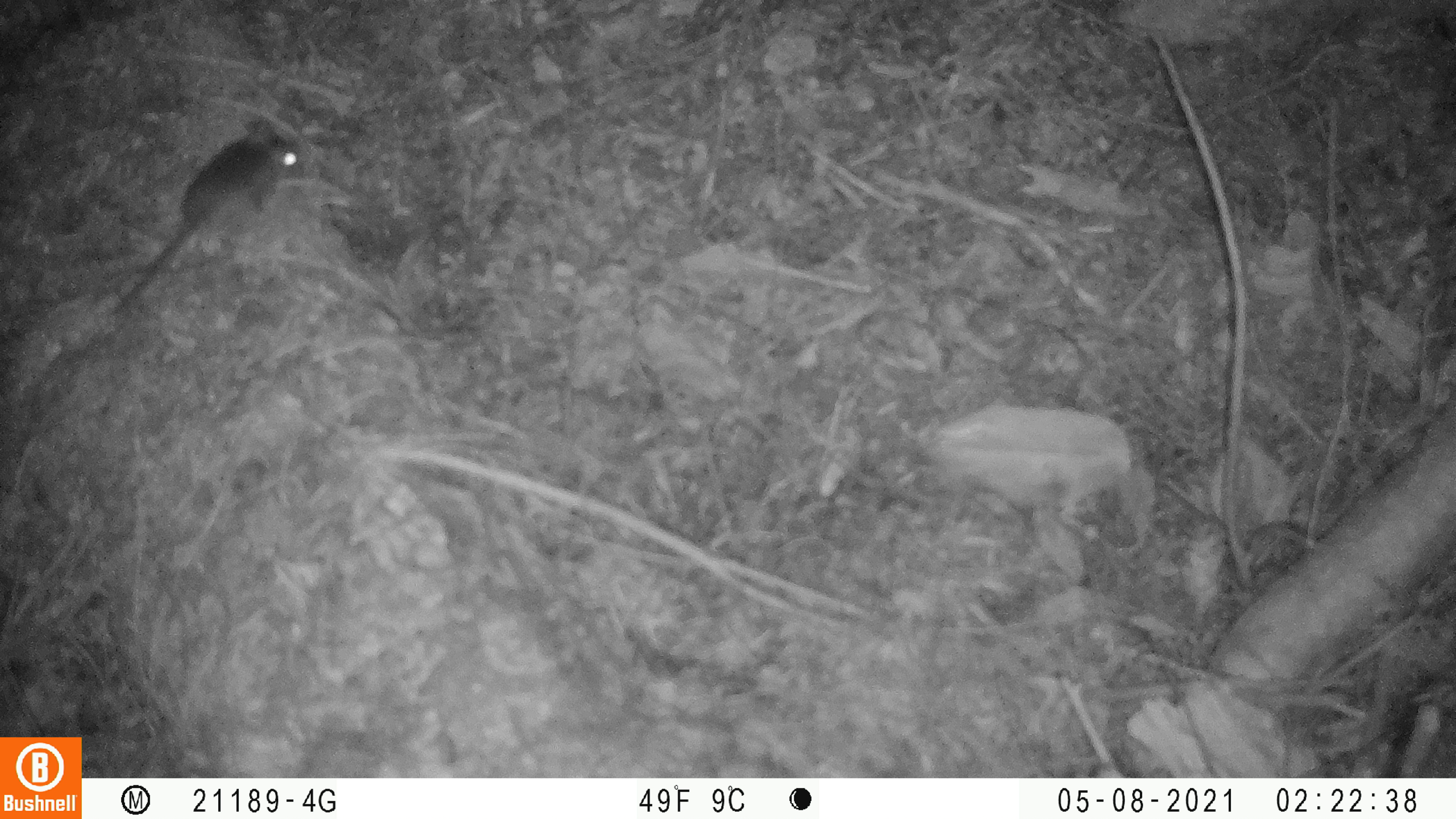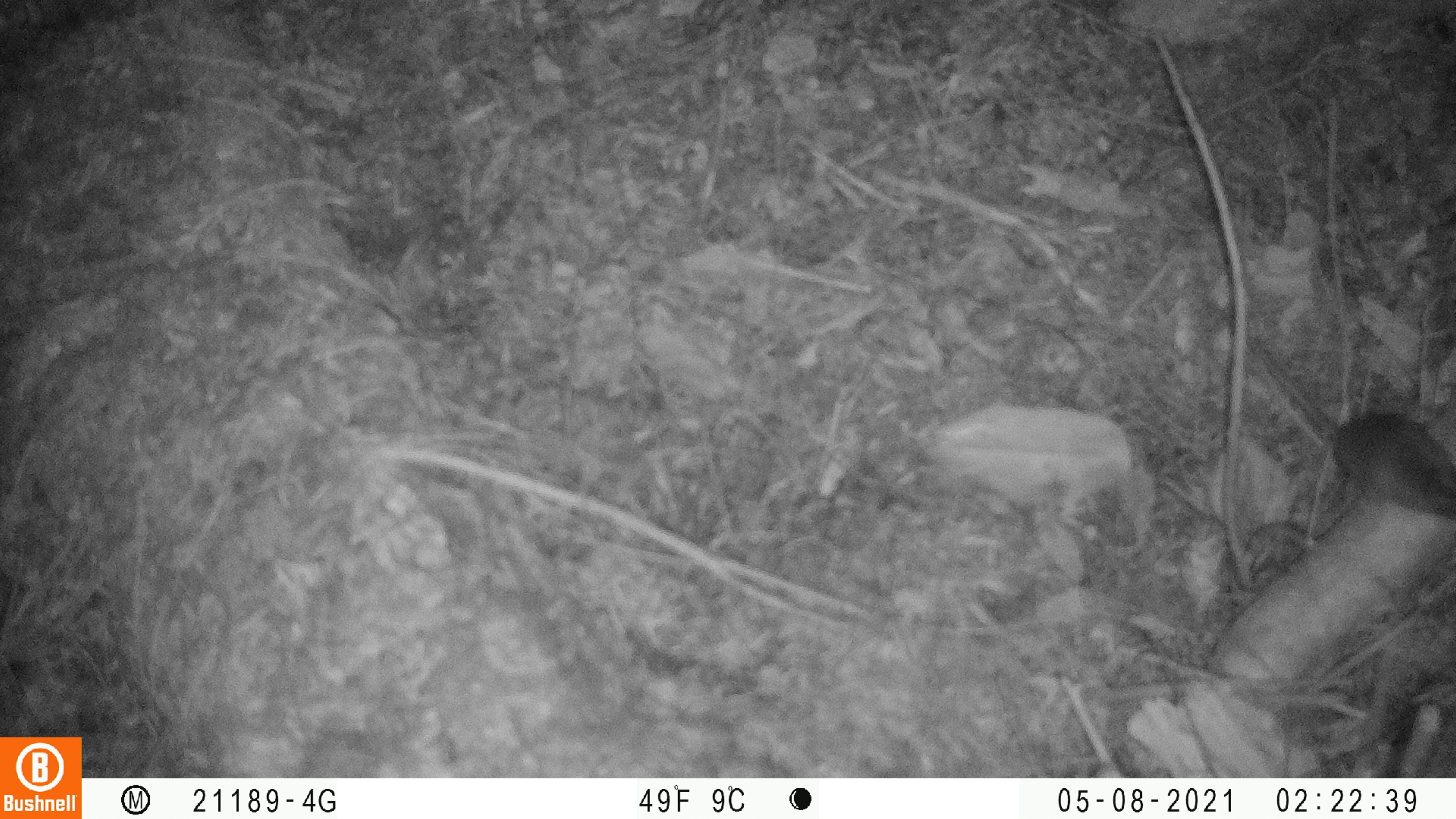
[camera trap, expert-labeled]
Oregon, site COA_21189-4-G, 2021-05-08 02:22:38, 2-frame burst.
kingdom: Animalia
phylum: Chordata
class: Mammalia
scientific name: Mammalia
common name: small mammal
Small mammal (Mammalia).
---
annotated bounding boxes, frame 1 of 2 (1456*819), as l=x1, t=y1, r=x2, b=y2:
small mammal: l=111, t=110, r=307, b=317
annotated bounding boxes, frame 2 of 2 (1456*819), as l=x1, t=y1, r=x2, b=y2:
small mammal: l=1248, t=326, r=1451, b=526